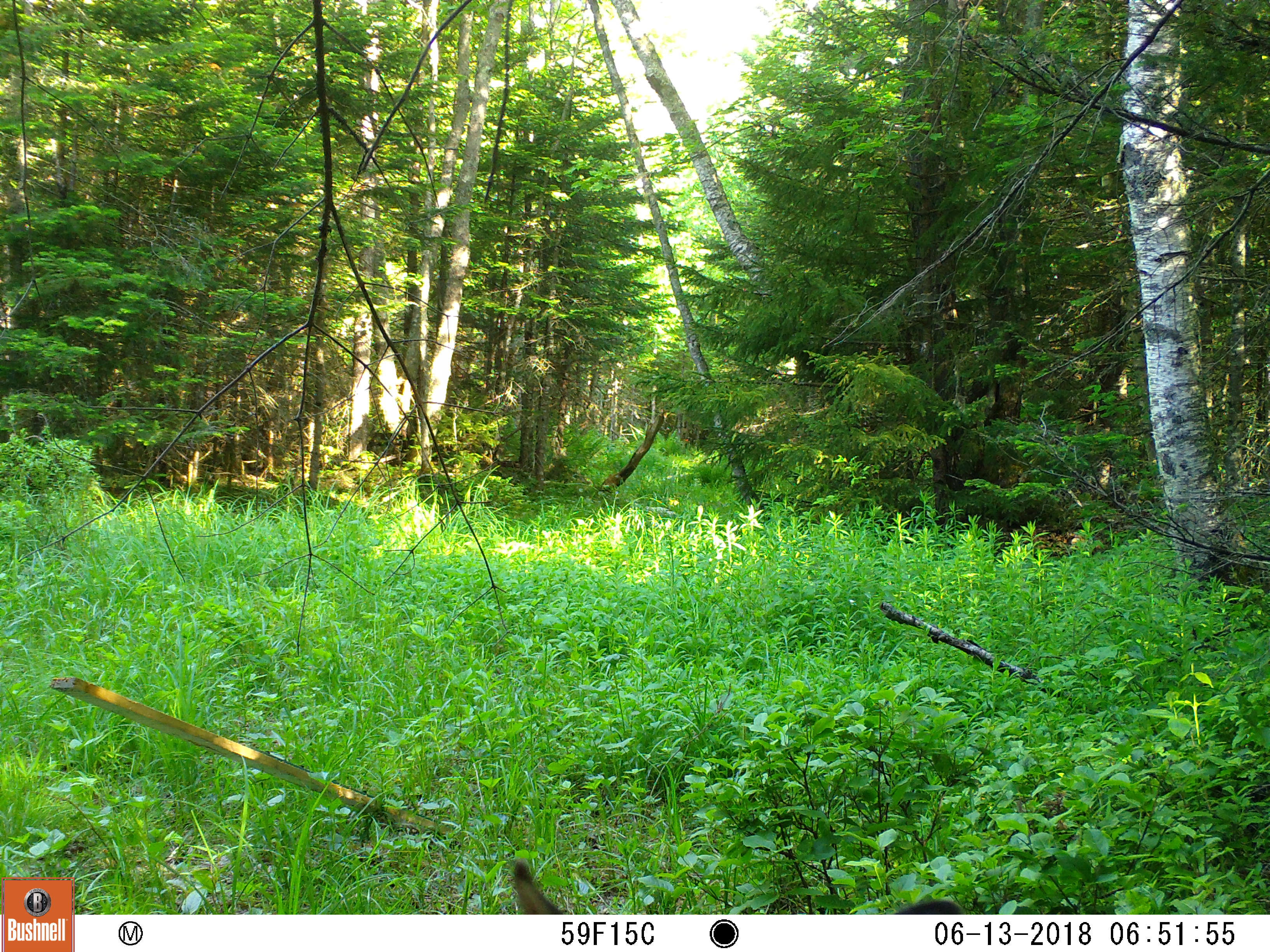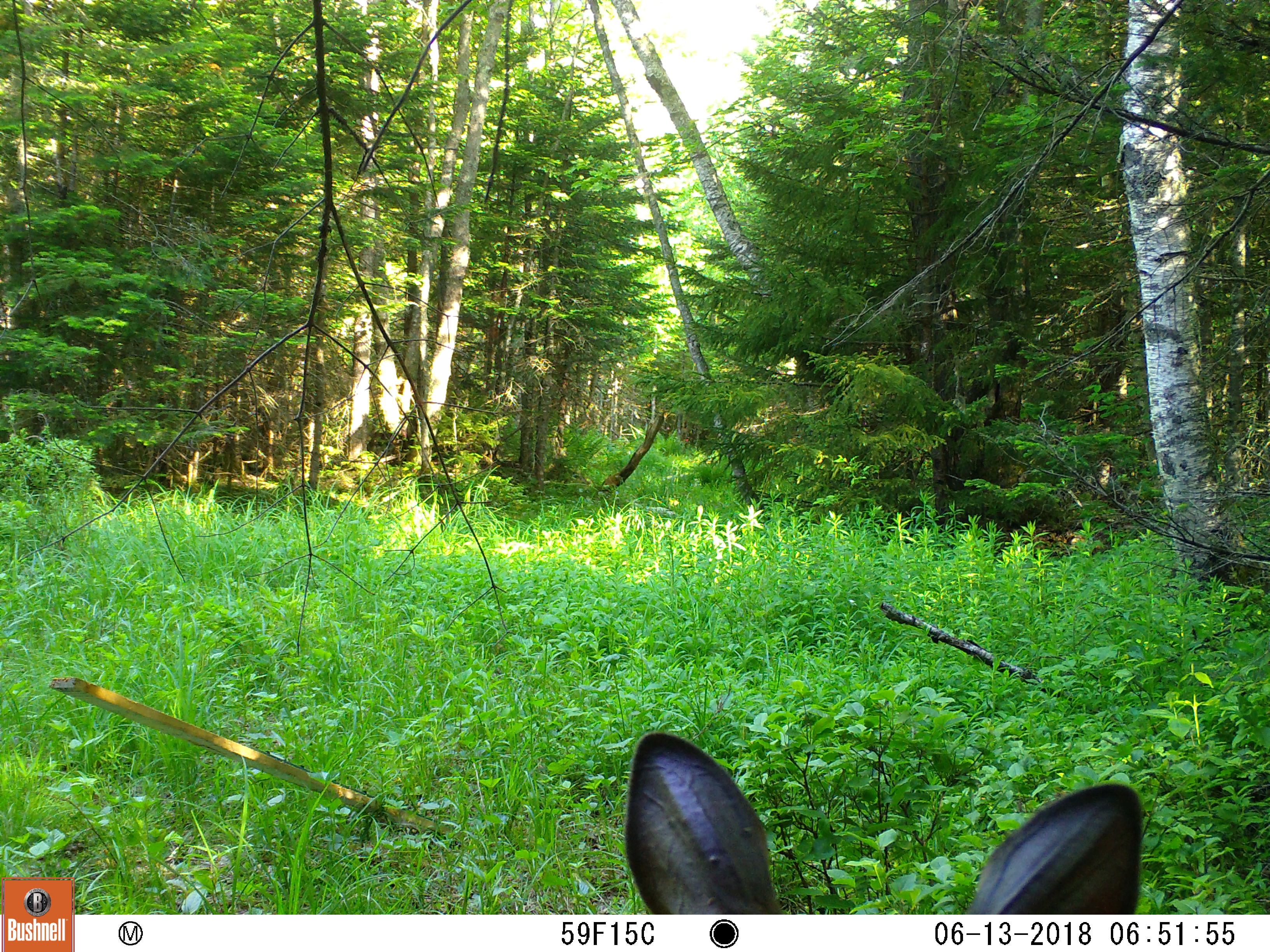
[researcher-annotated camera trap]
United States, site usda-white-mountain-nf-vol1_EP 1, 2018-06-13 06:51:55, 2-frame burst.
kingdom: Animalia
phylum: Chordata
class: Mammalia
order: Artiodactyla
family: Cervidae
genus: Odocoileus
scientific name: Odocoileus virginianus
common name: white-tailed deer